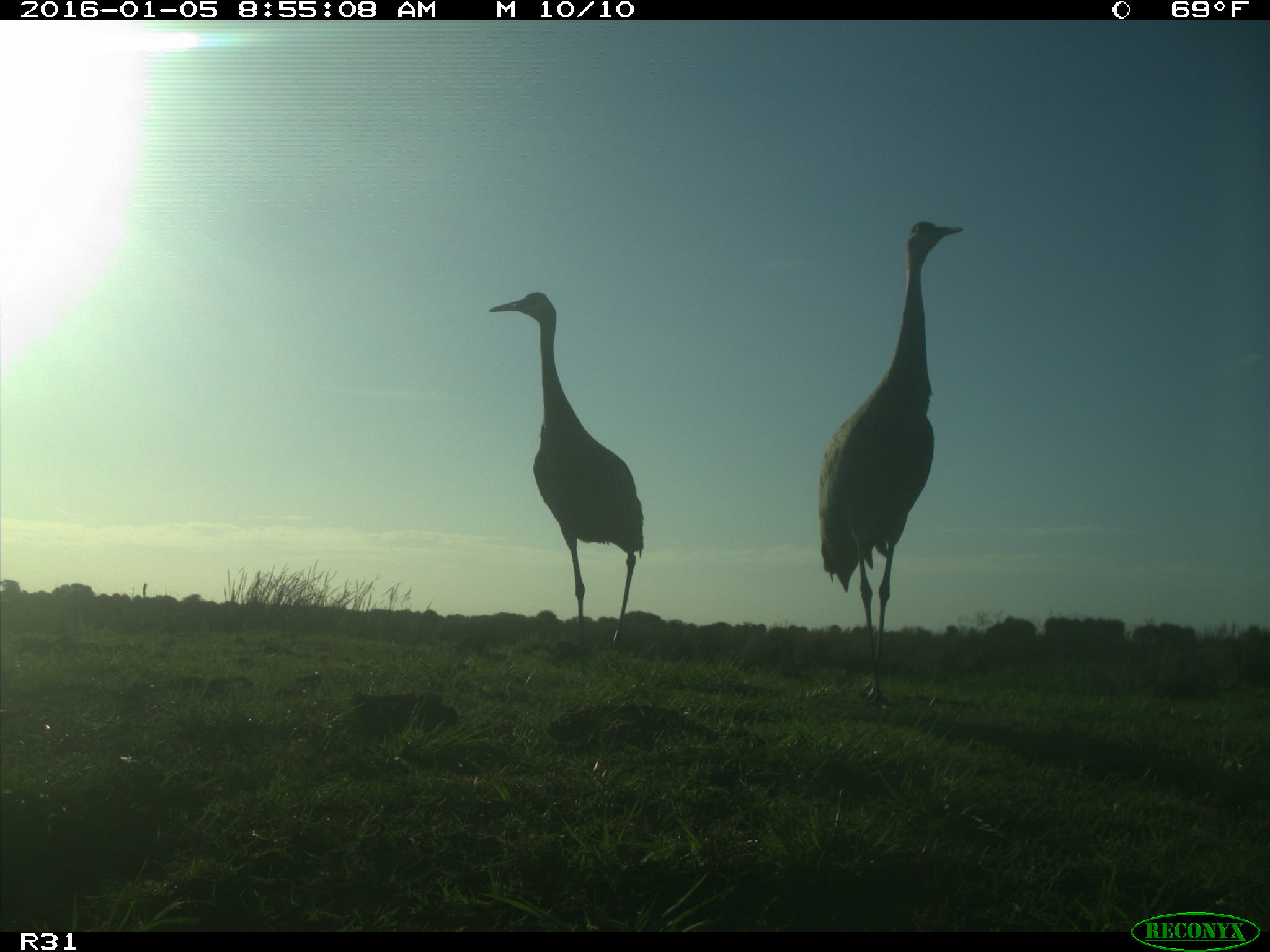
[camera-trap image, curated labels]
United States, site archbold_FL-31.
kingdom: Animalia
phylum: Chordata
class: Aves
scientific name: Aves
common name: birds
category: unidentified bird